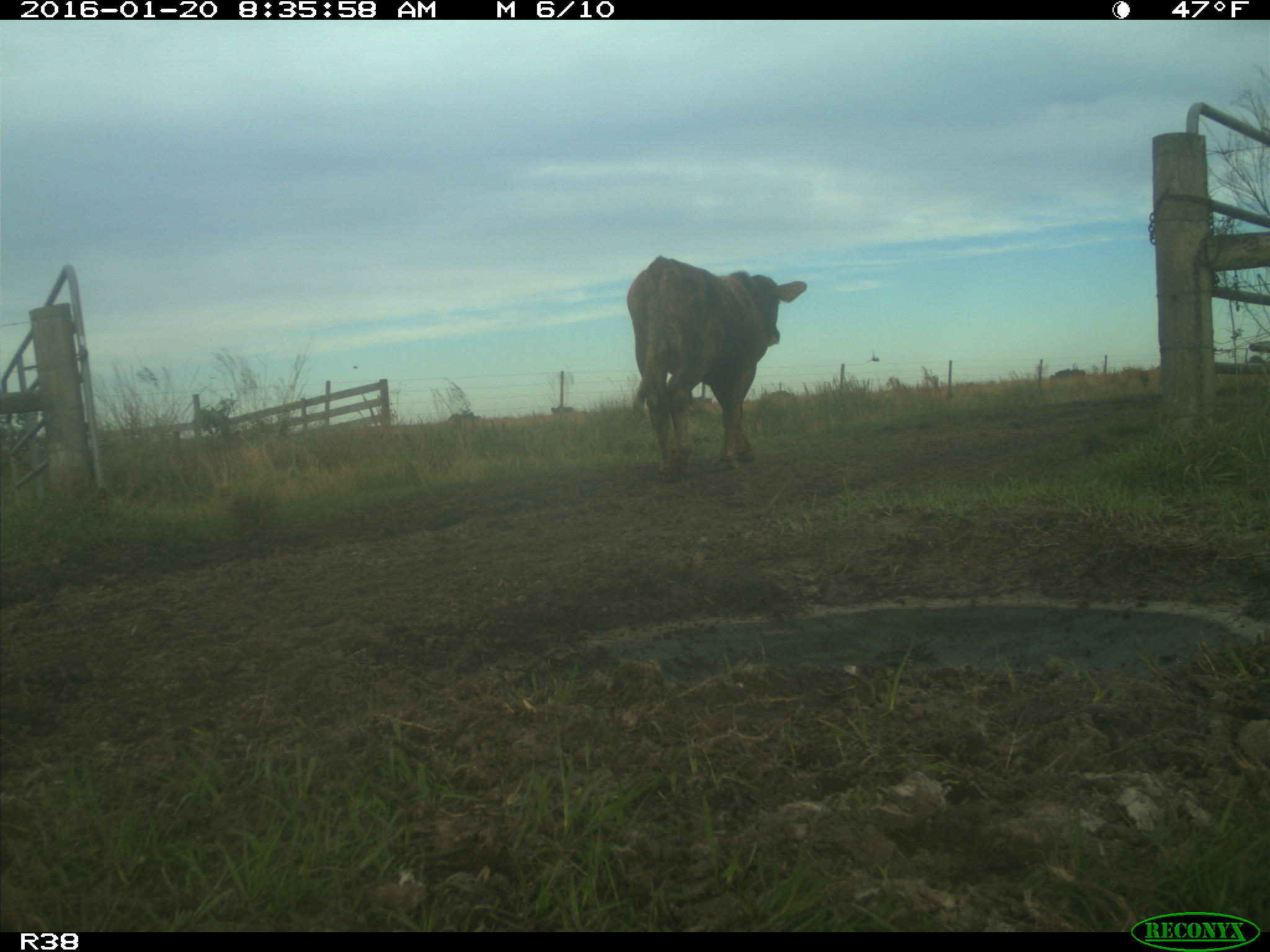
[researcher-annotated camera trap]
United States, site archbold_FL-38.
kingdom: Animalia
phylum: Chordata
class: Mammalia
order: Artiodactyla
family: Bovidae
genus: Bos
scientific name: Bos taurus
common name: domestic cow